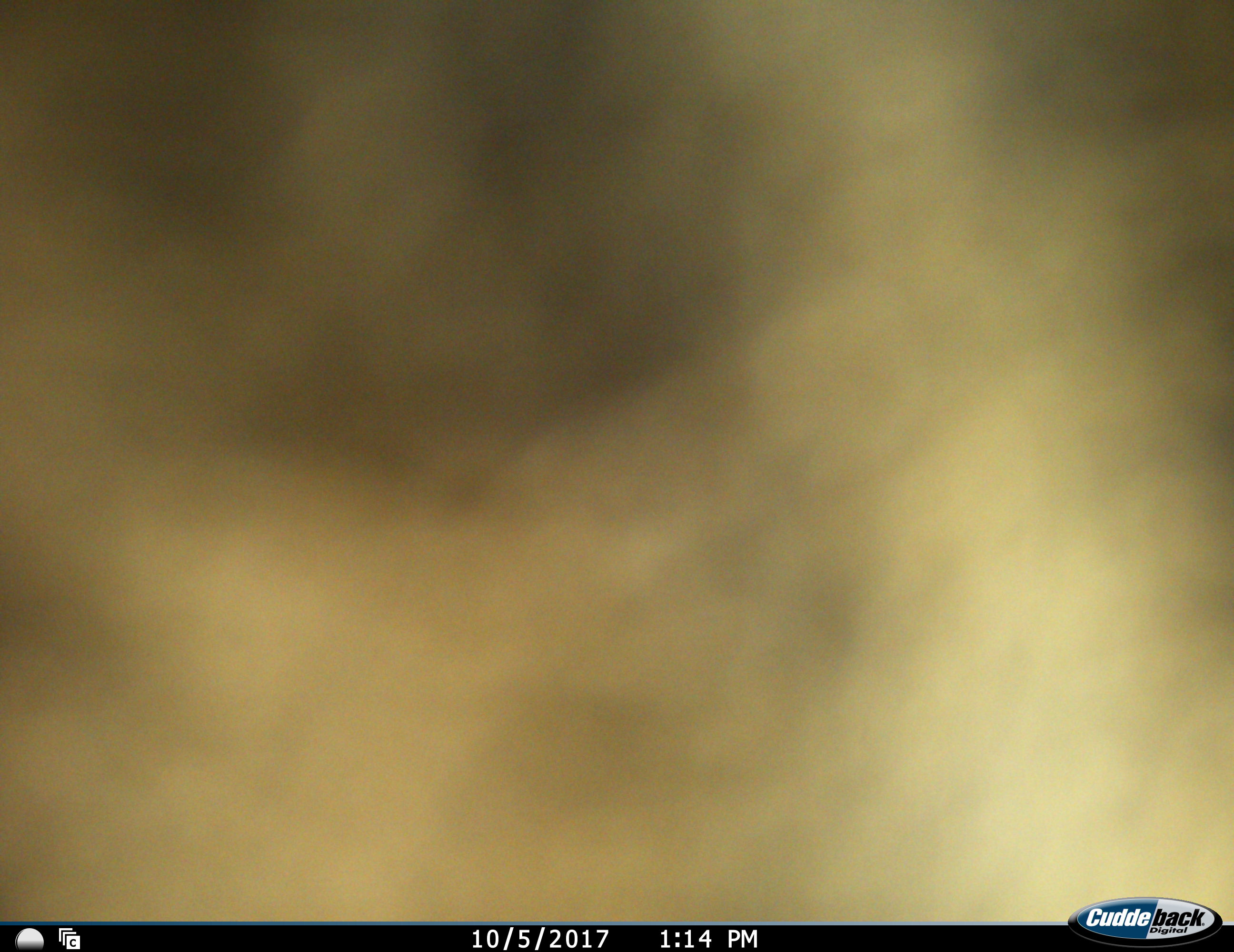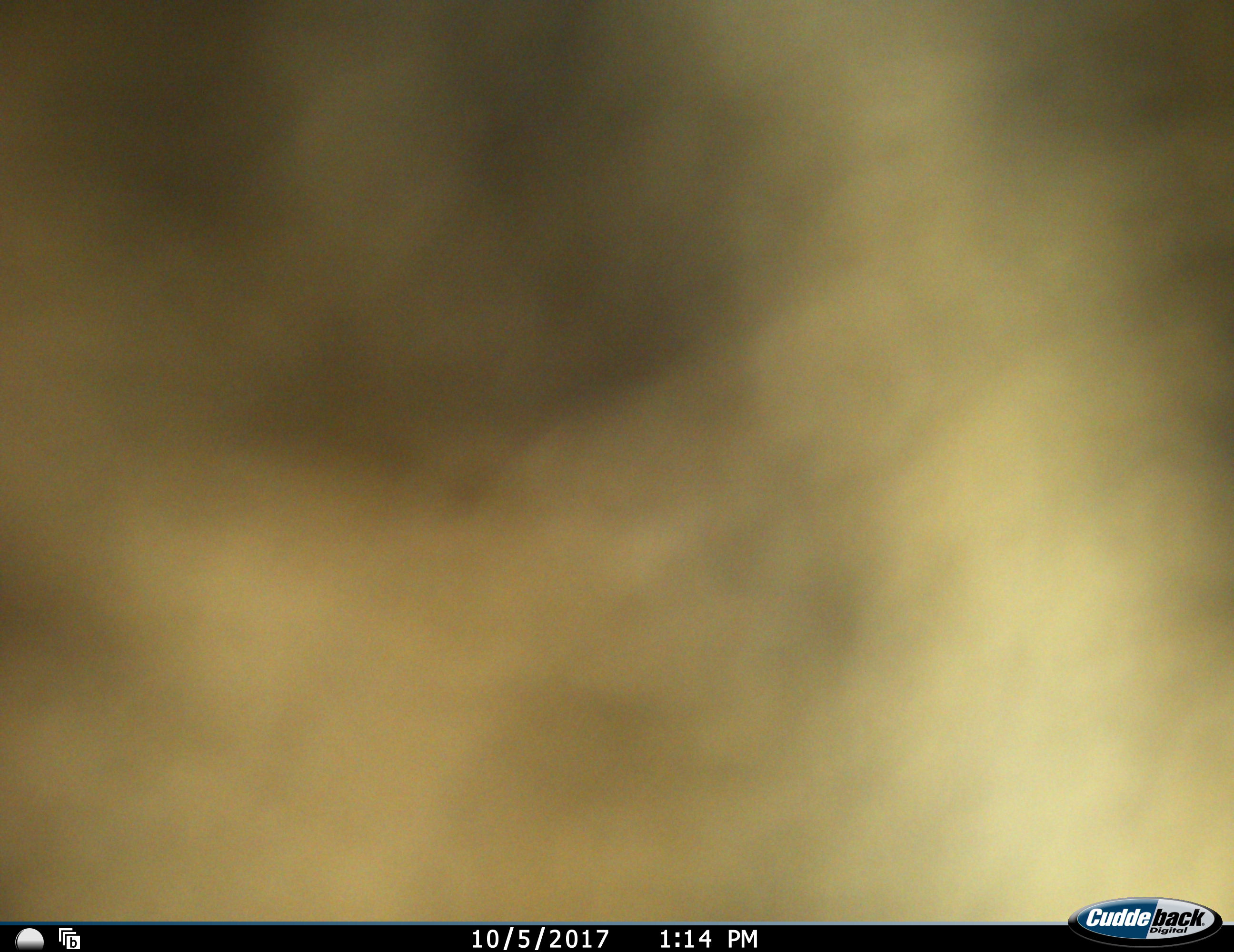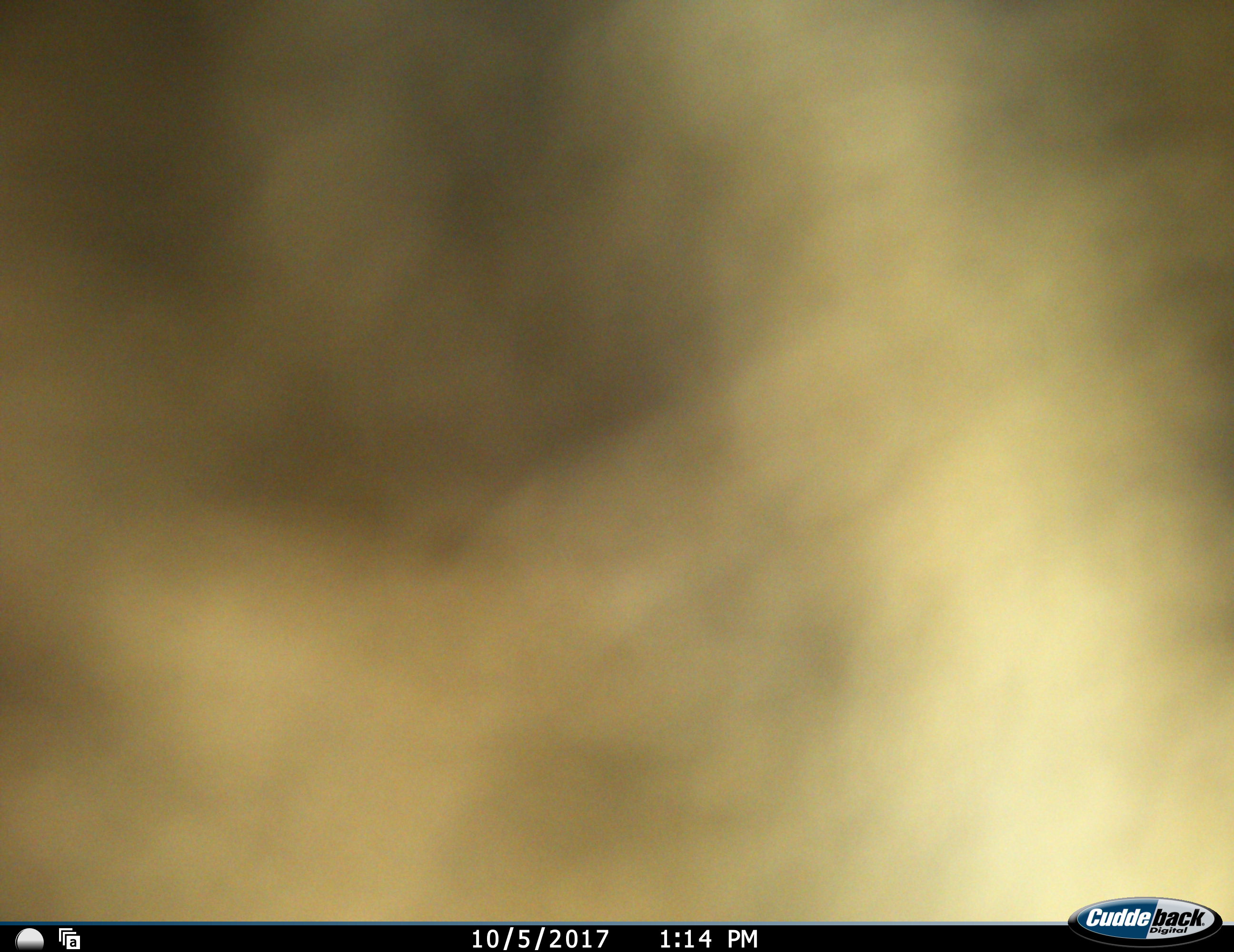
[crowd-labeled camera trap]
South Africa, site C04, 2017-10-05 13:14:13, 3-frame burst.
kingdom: Animalia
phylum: Chordata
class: Mammalia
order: Artiodactyla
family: Bovidae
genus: Tragelaphus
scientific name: Tragelaphus oryx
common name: eland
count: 1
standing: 100%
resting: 0%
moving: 0%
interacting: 0%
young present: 0%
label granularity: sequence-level